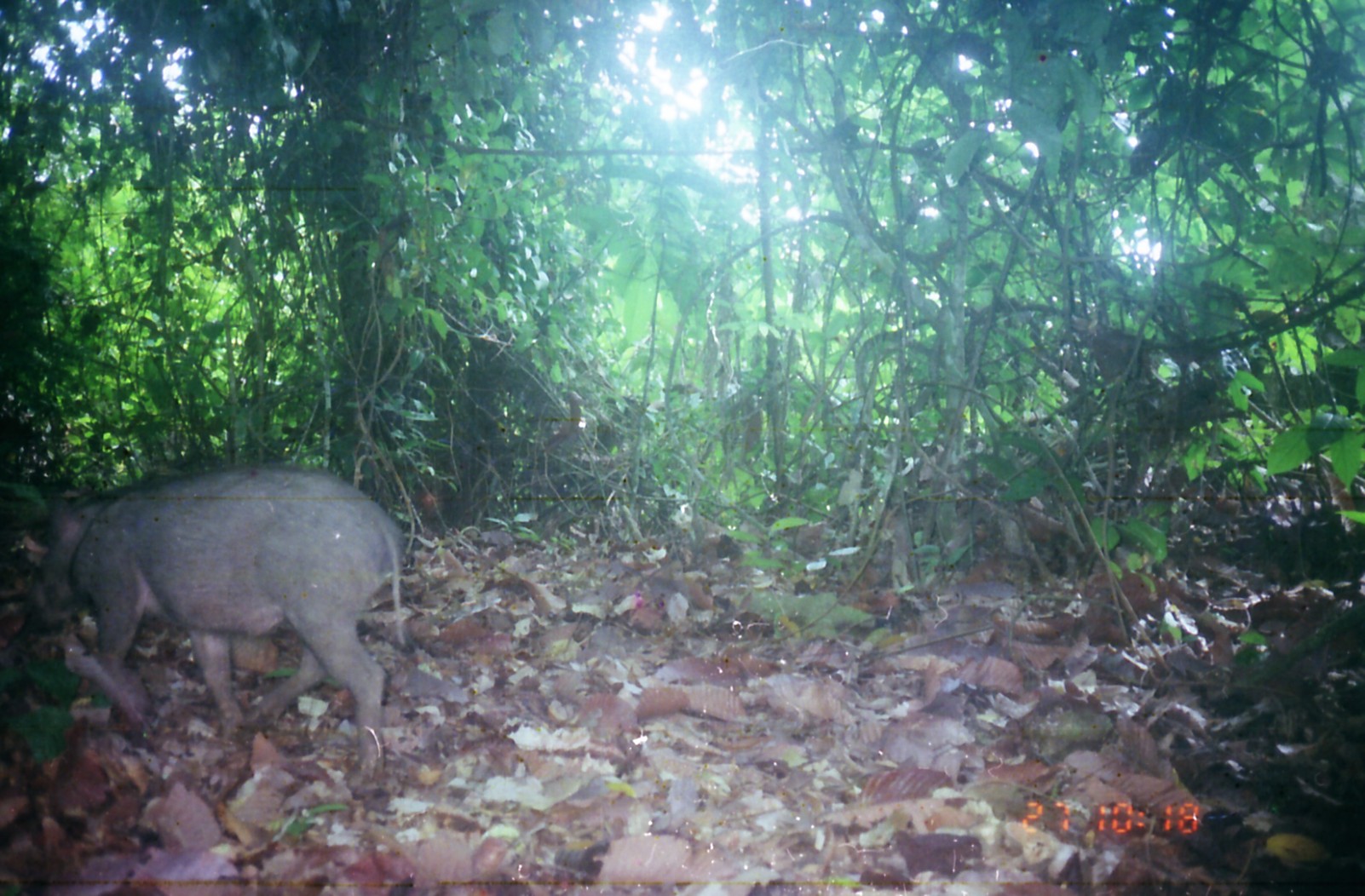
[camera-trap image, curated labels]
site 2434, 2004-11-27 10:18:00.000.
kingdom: Animalia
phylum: Chordata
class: Mammalia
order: Artiodactyla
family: Suidae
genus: Sus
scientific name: Sus scrofa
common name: wild boar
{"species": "Sus scrofa (wild boar)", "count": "1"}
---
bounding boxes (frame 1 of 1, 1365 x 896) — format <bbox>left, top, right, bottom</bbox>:
sus scrofa: <bbox>21, 459, 409, 797</bbox>